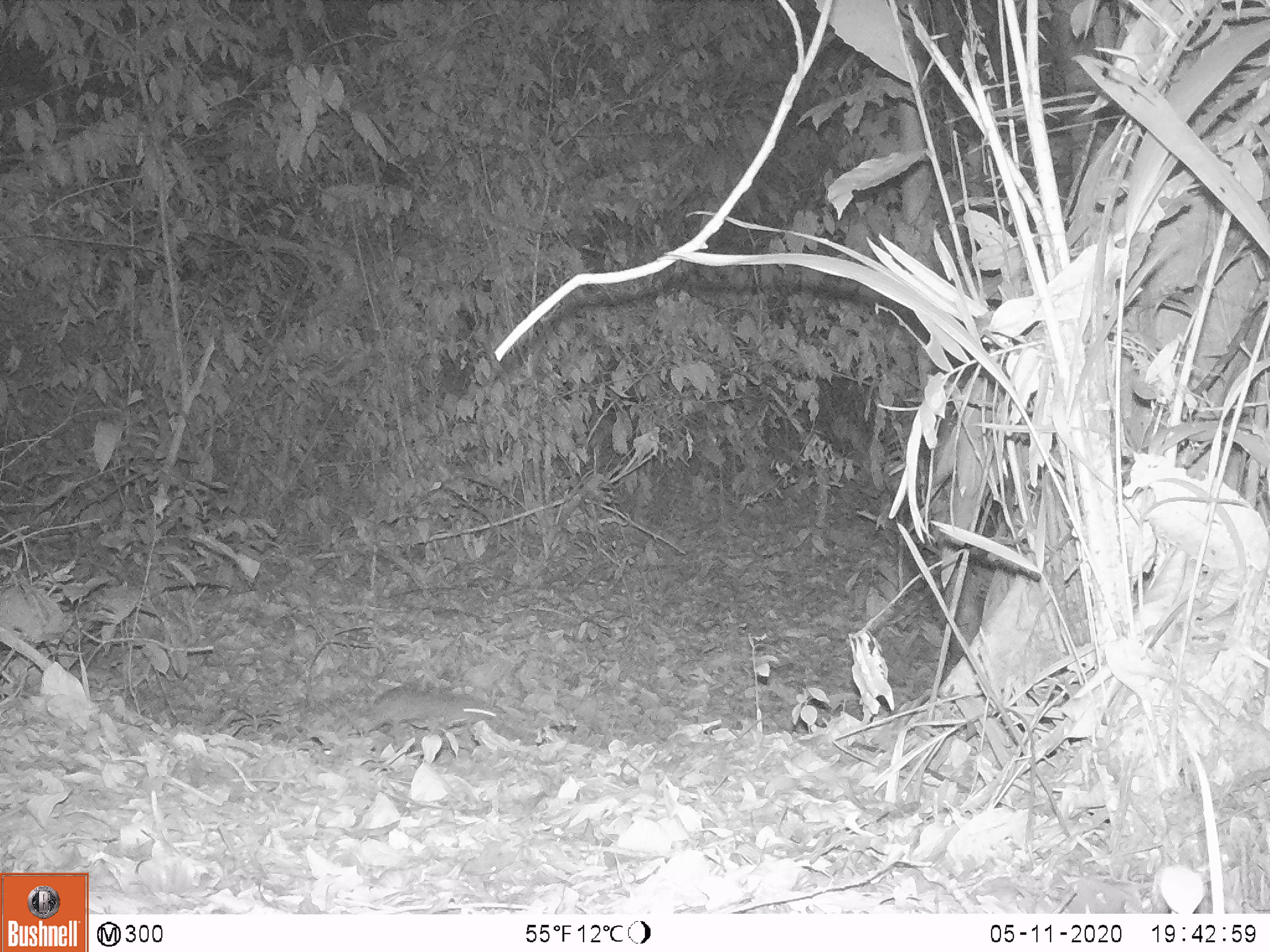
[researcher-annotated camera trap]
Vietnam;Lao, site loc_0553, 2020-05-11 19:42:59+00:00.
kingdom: Animalia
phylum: Chordata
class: Mammalia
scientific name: Mammalia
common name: mammal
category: unidentified small mammal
Unidentified small mammal (mammal) (Mammalia). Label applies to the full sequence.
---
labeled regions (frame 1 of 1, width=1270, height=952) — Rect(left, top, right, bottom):
unidentified small mammal: Rect(362, 686, 499, 751)